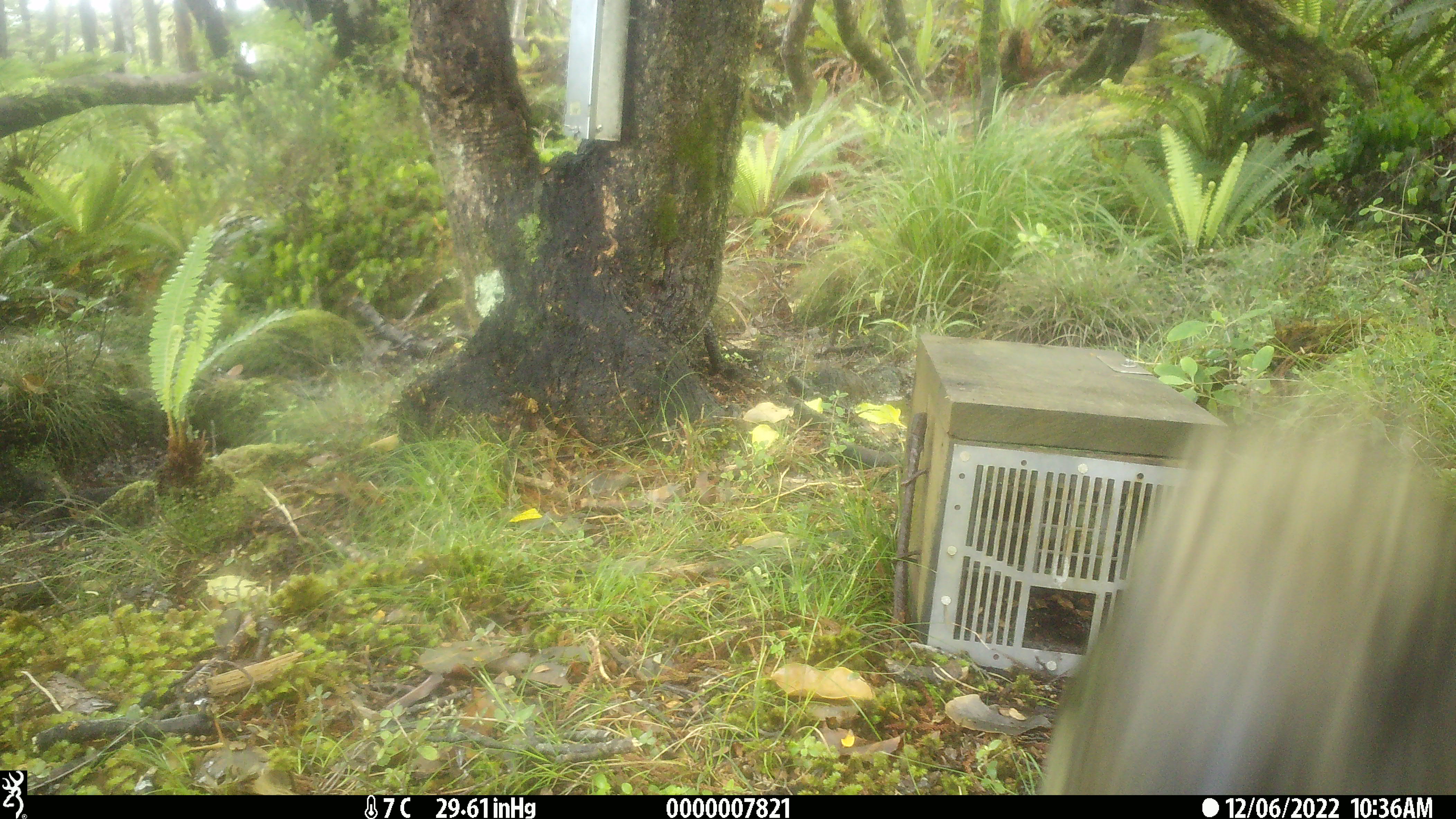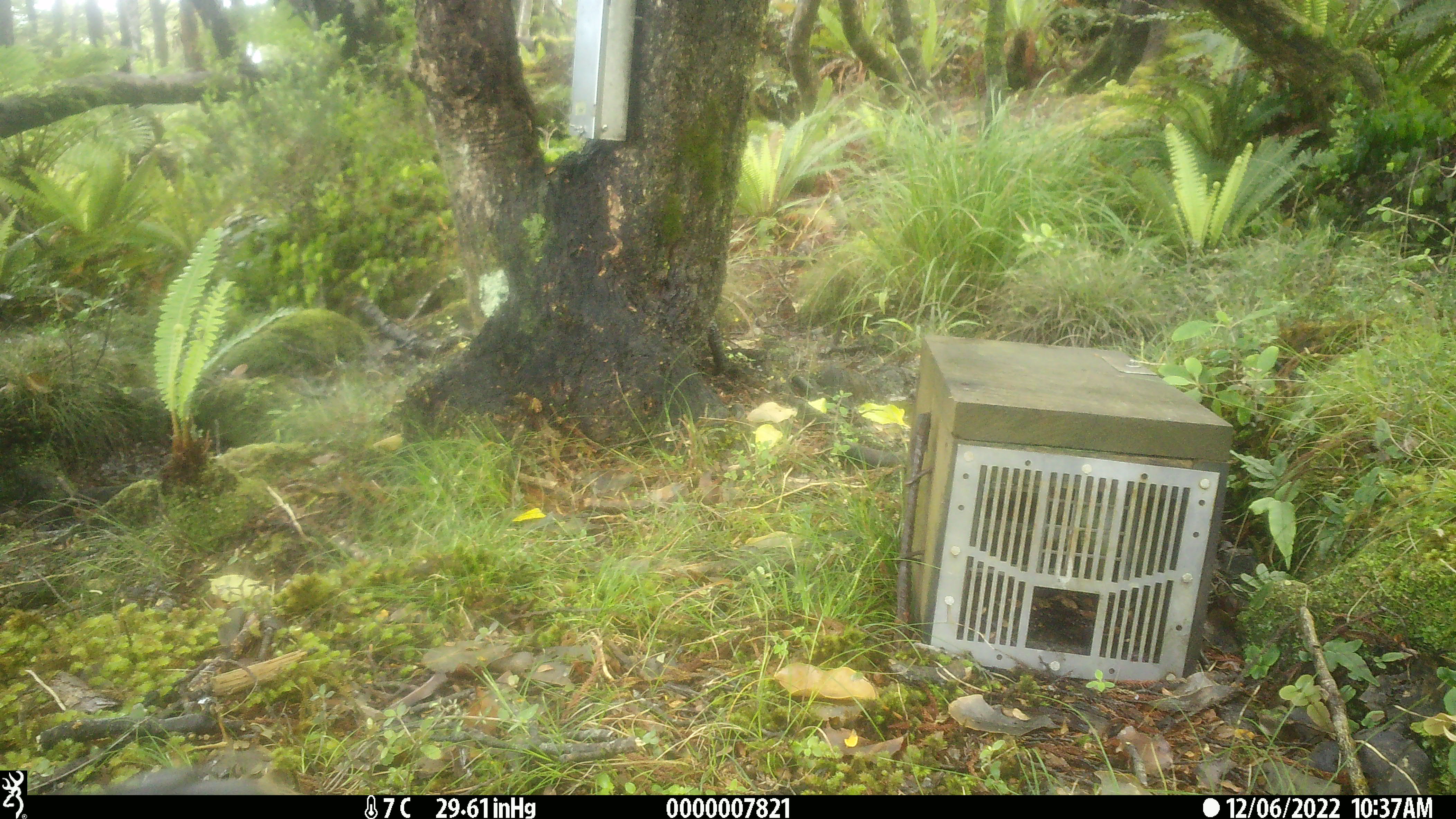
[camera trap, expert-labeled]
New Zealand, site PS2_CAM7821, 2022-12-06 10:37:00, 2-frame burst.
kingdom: Animalia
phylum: Chordata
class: Aves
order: Psittaciformes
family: Strigopidae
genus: Nestor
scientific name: Nestor notabilis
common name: kea